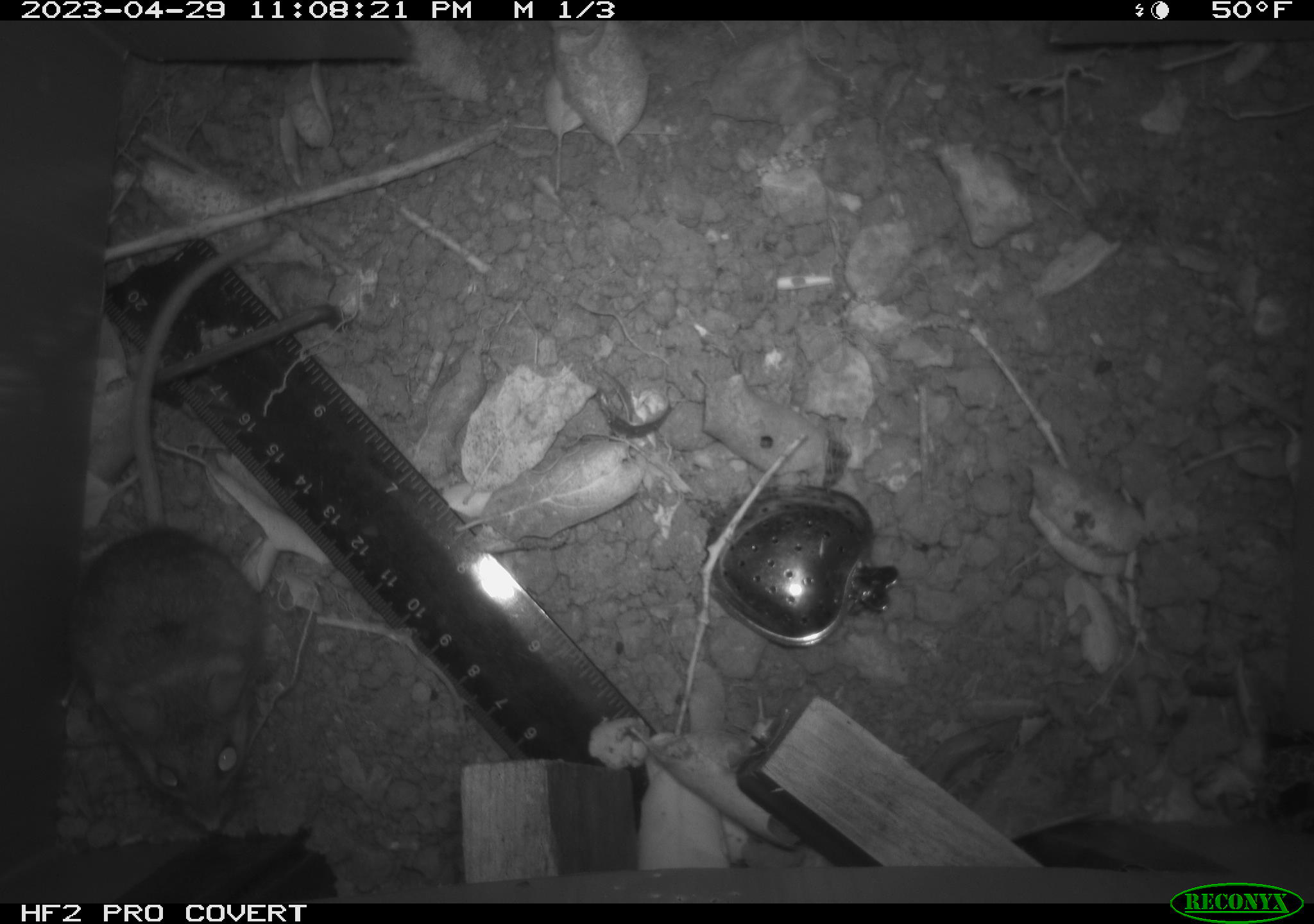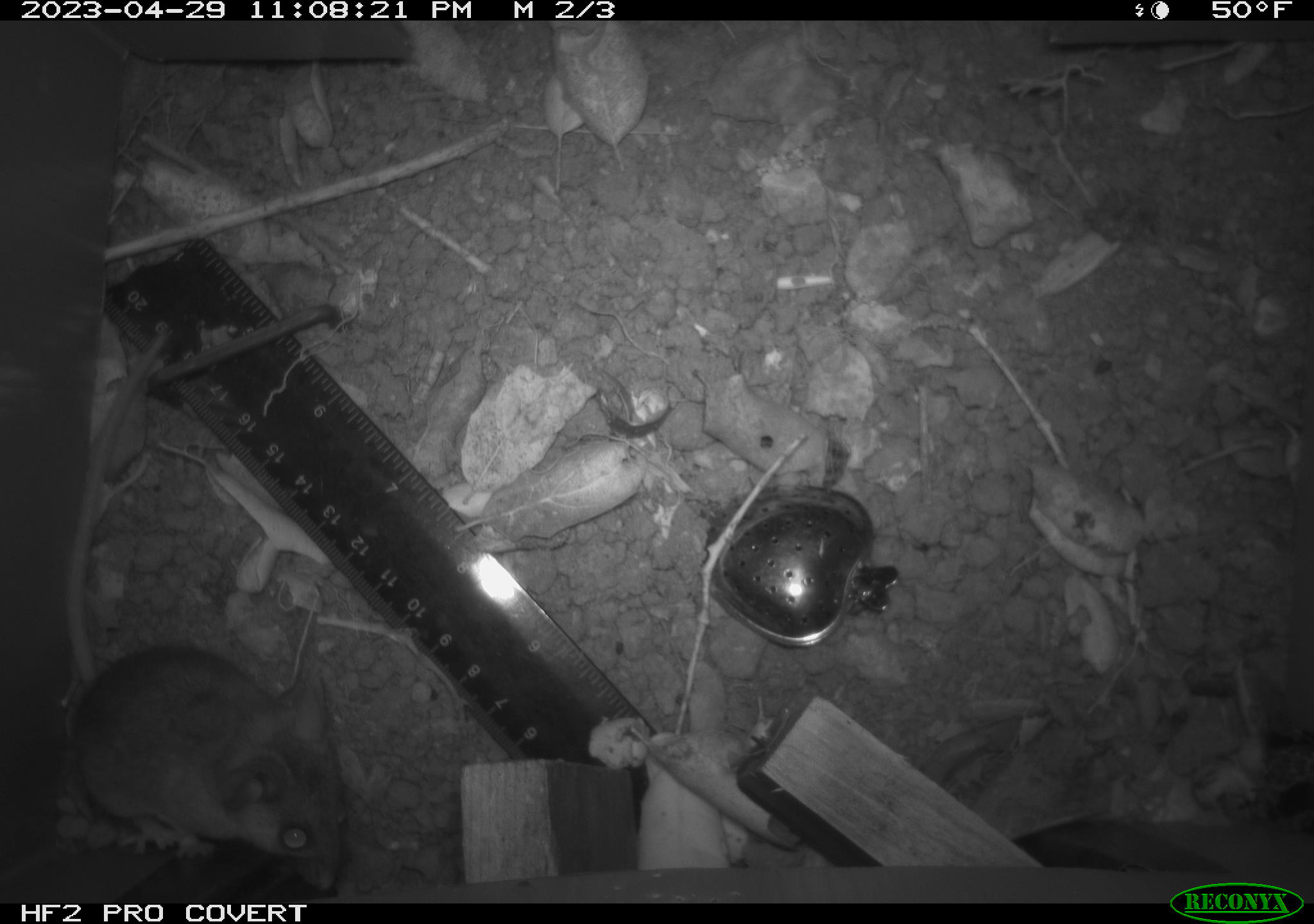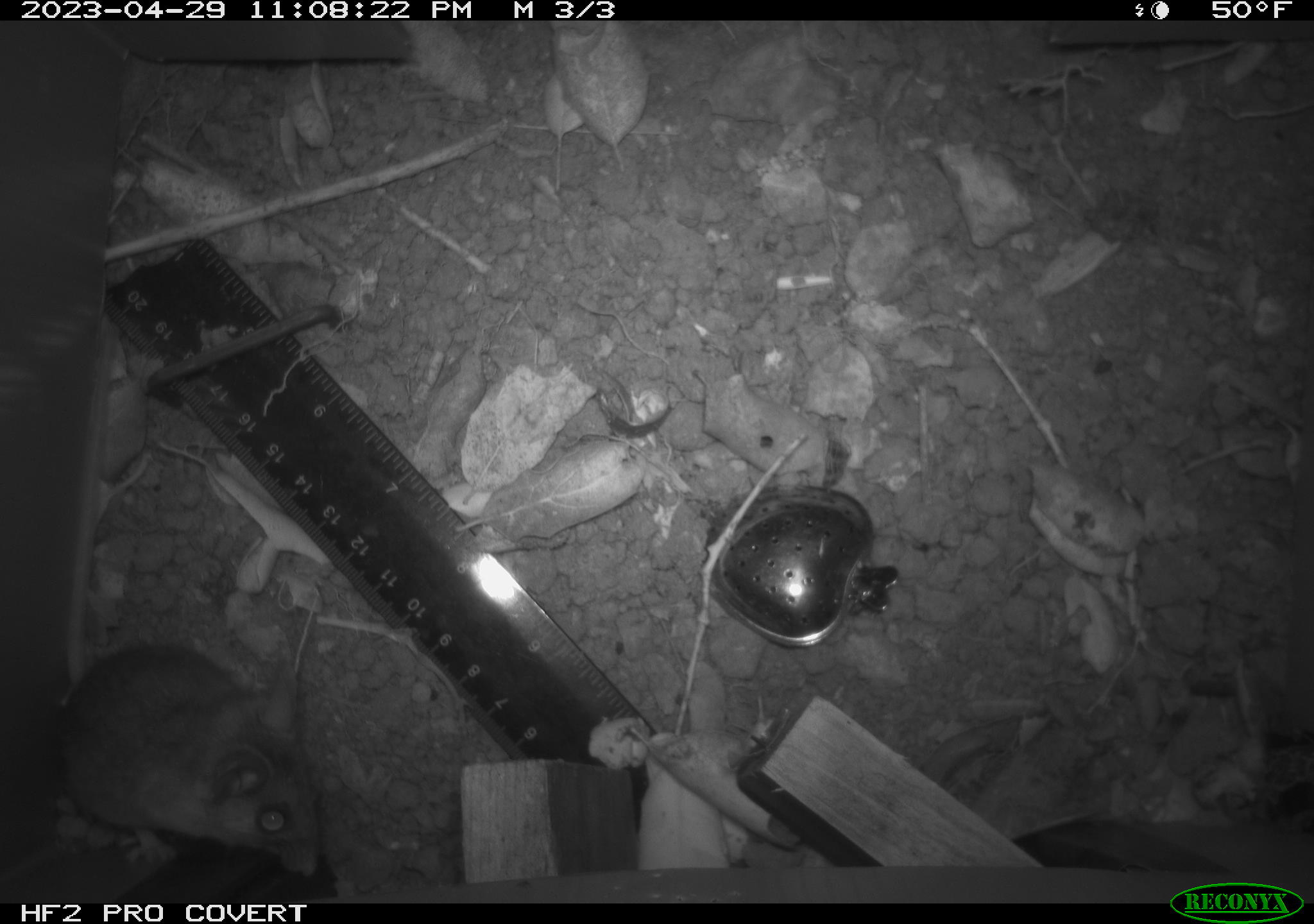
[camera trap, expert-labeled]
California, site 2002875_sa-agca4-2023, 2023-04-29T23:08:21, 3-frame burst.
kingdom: Animalia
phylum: Chordata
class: Mammalia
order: Rodentia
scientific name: Rodentia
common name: mouse species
Mouse species (Rodentia).